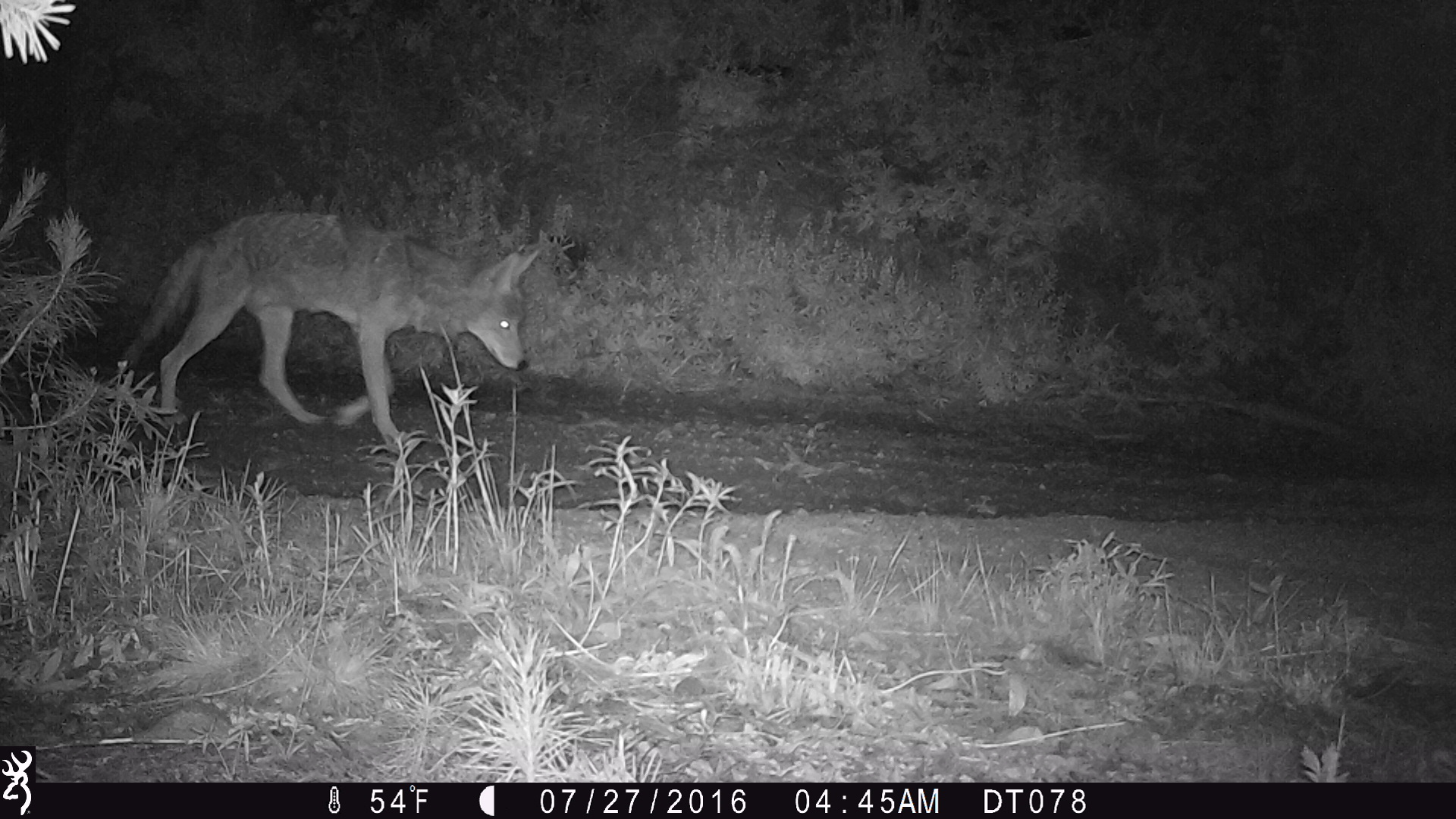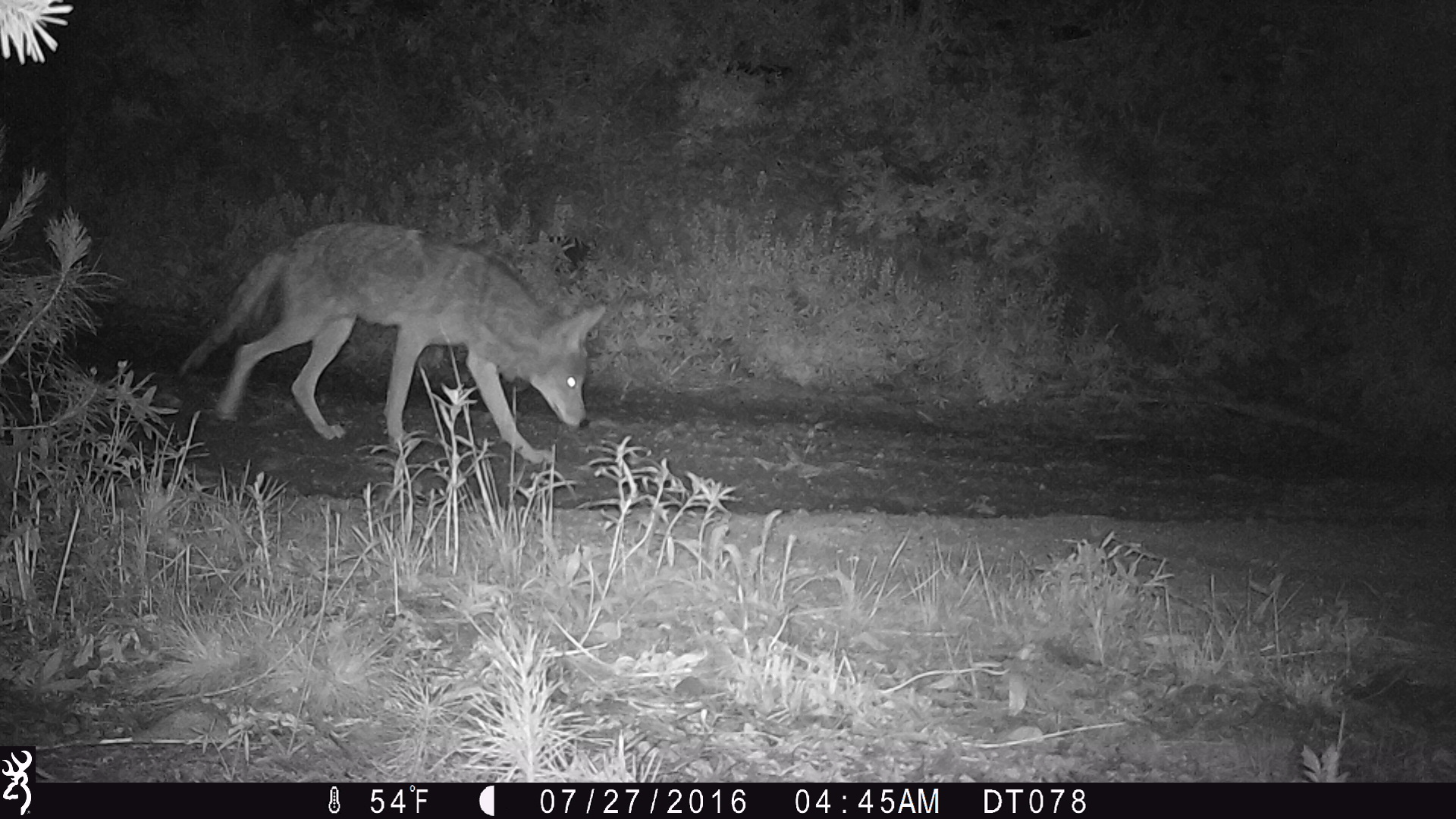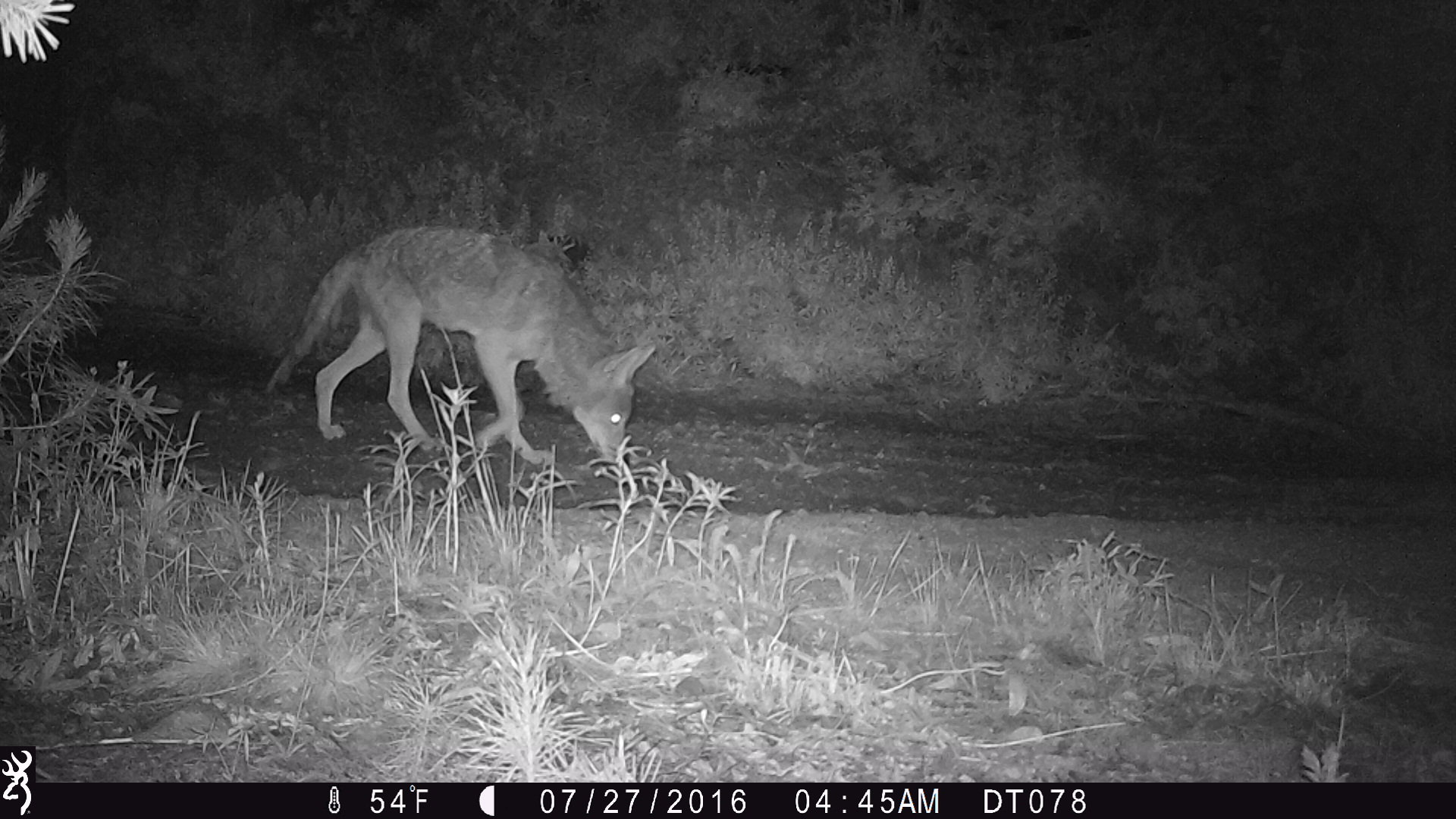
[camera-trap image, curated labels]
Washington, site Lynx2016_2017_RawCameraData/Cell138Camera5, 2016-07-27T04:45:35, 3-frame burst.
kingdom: Animalia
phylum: Chordata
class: Mammalia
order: Carnivora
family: Canidae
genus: Canis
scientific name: Canis latrans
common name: coyote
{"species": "Canis latrans (coyote)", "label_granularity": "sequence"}